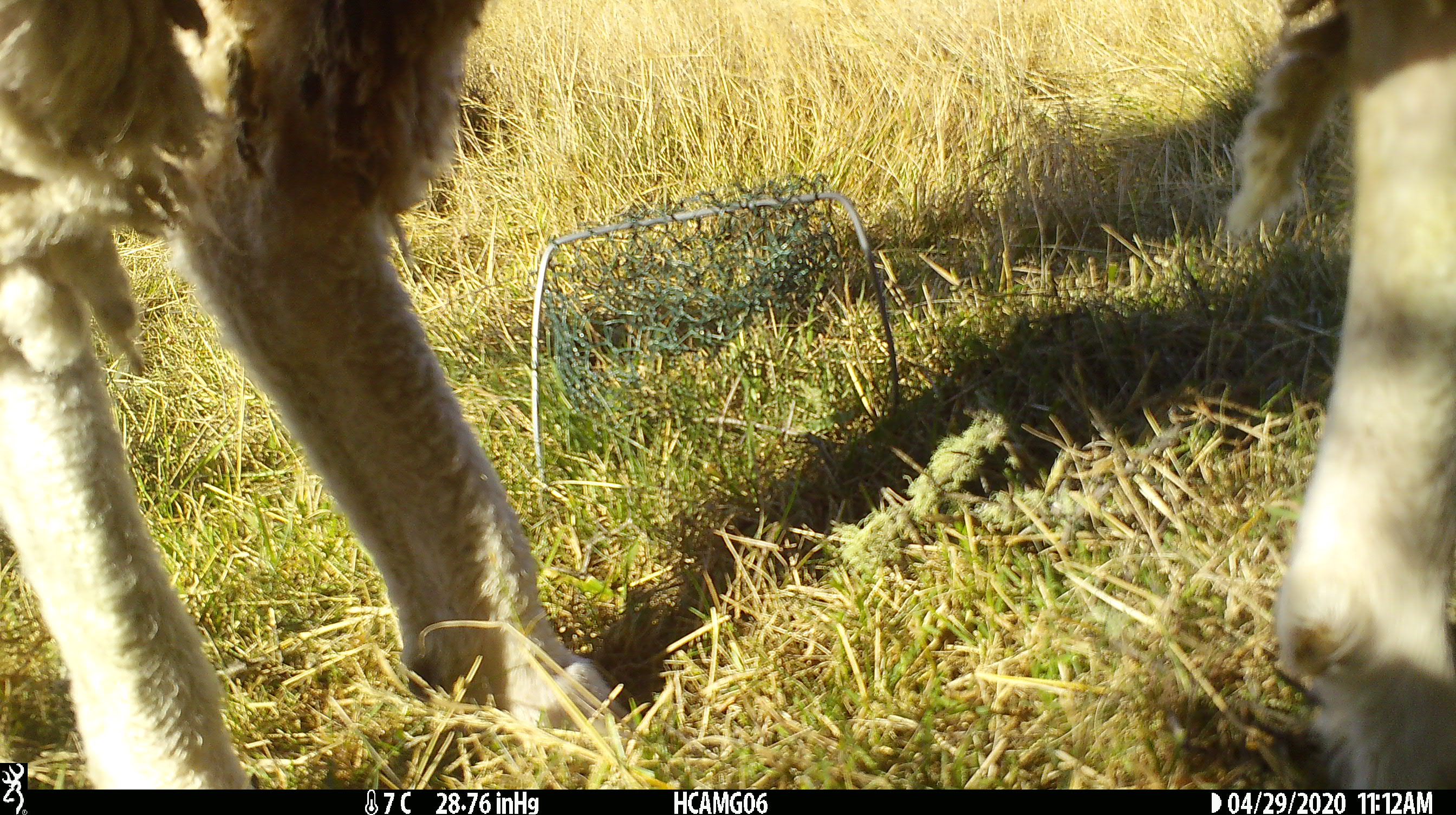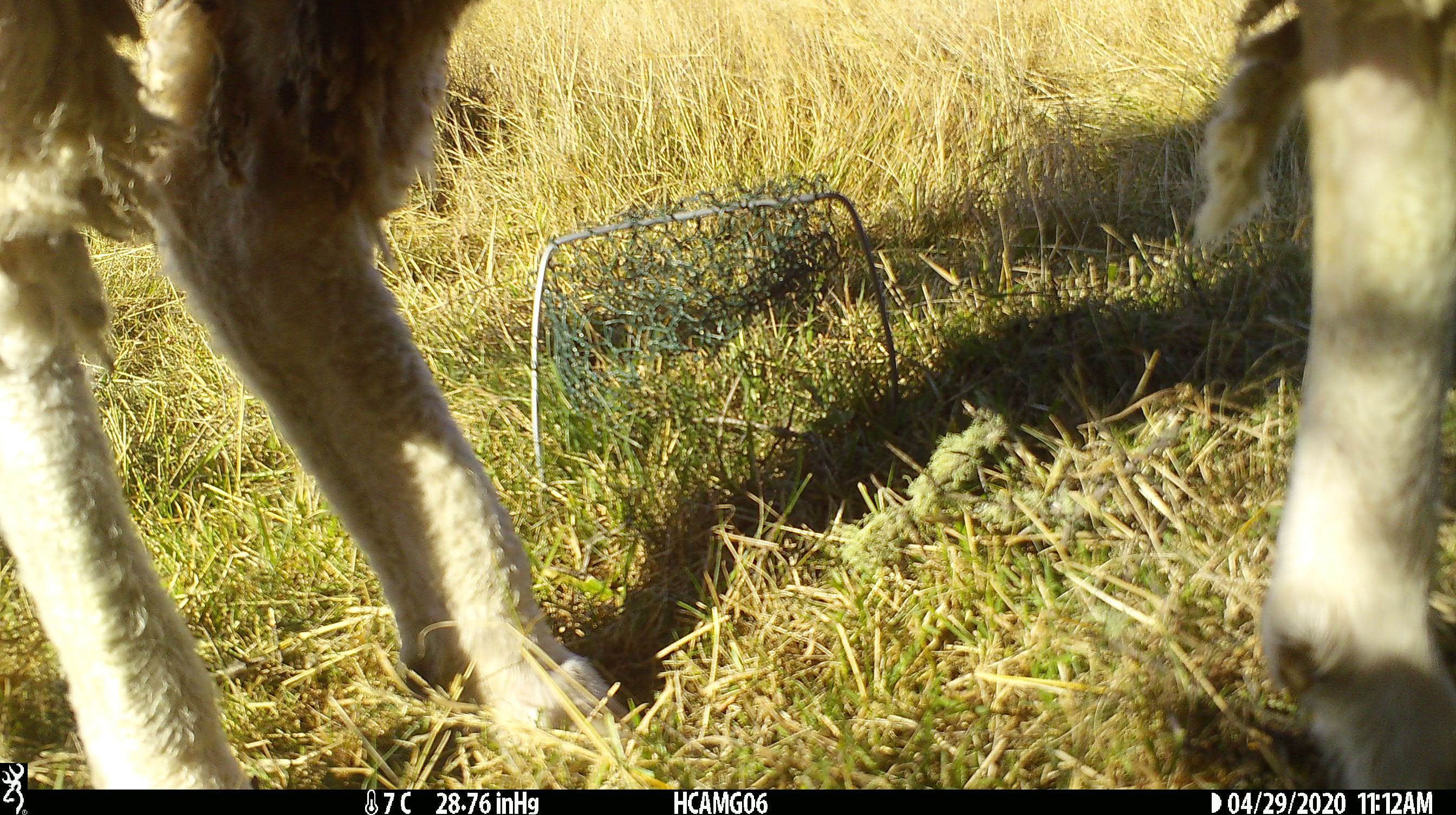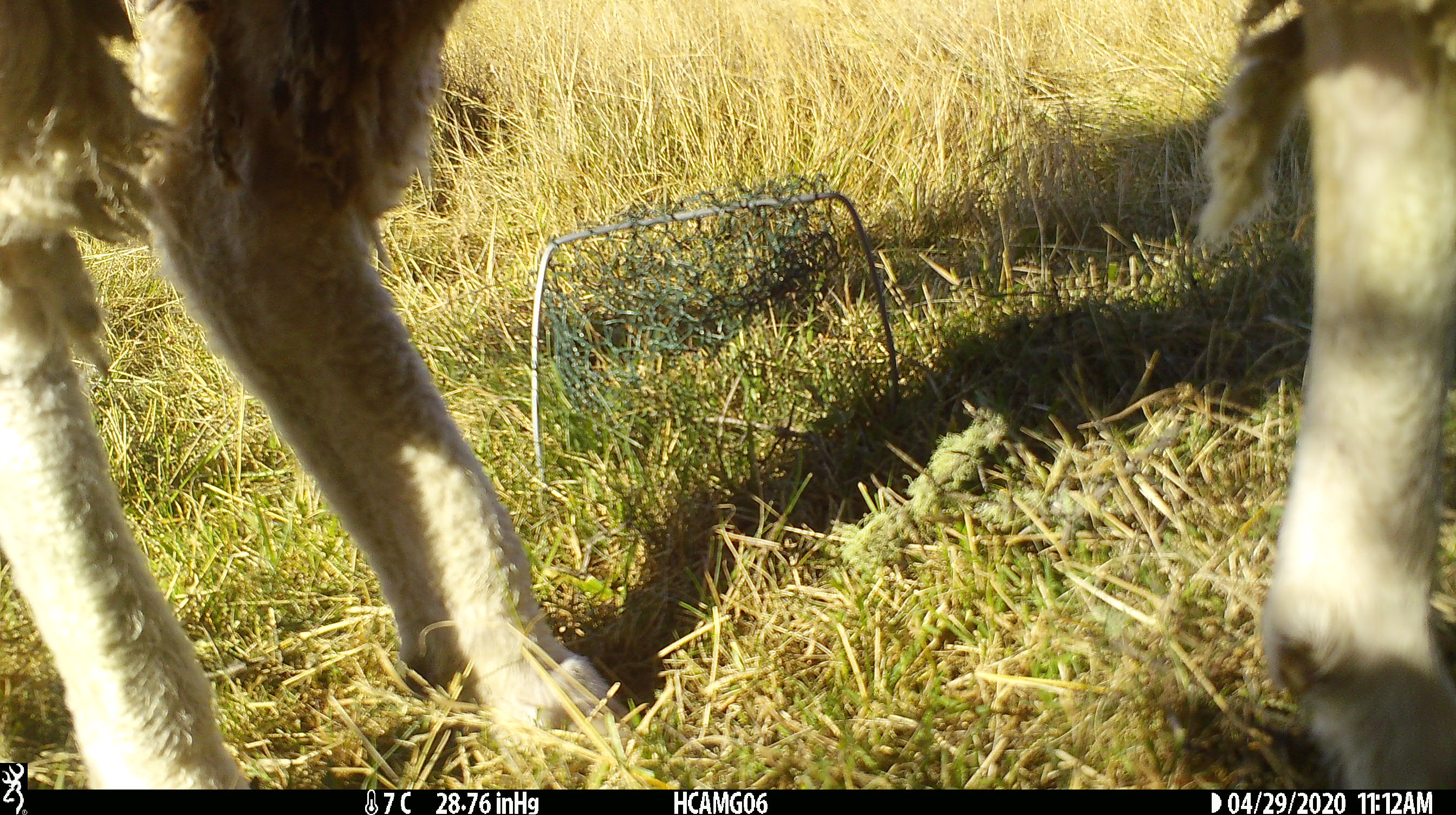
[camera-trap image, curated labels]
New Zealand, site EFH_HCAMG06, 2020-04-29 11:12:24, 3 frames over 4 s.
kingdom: Animalia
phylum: Chordata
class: Mammalia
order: Artiodactyla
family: Bovidae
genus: Ovis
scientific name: Ovis aries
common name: domestic sheep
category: sheep